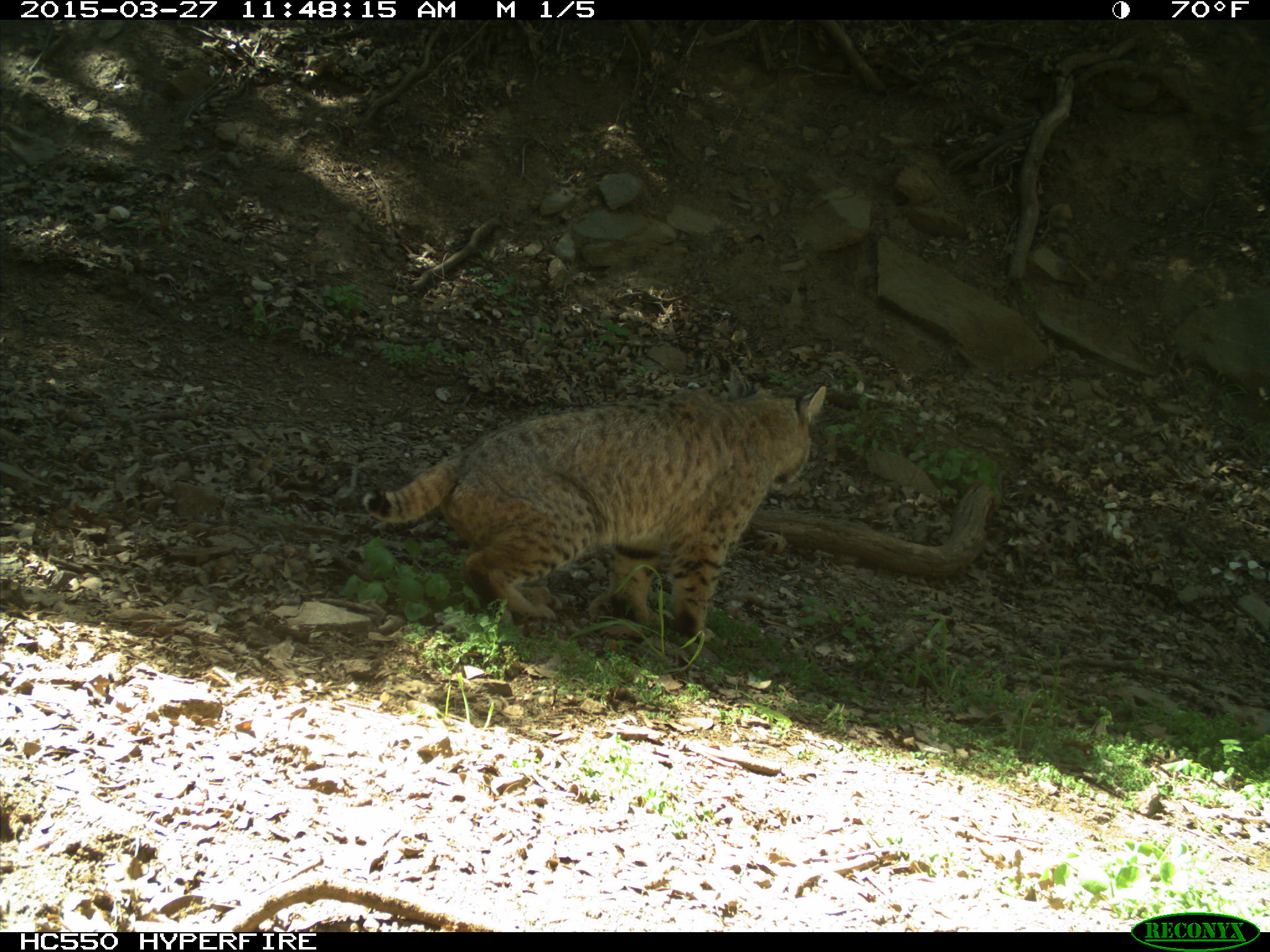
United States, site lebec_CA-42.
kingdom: Animalia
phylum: Chordata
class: Mammalia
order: Carnivora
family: Felidae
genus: Lynx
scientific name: Lynx rufus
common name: bobcat